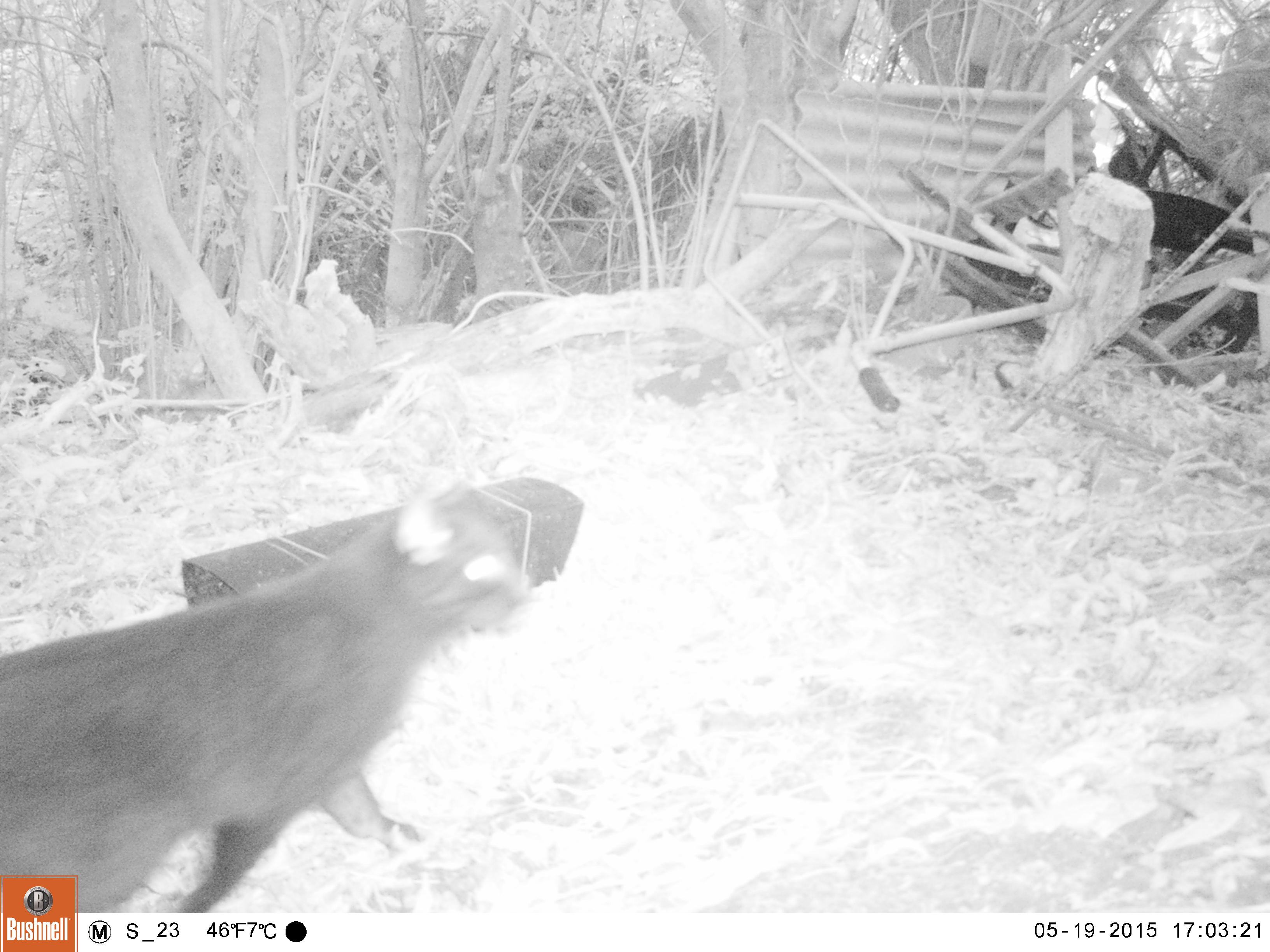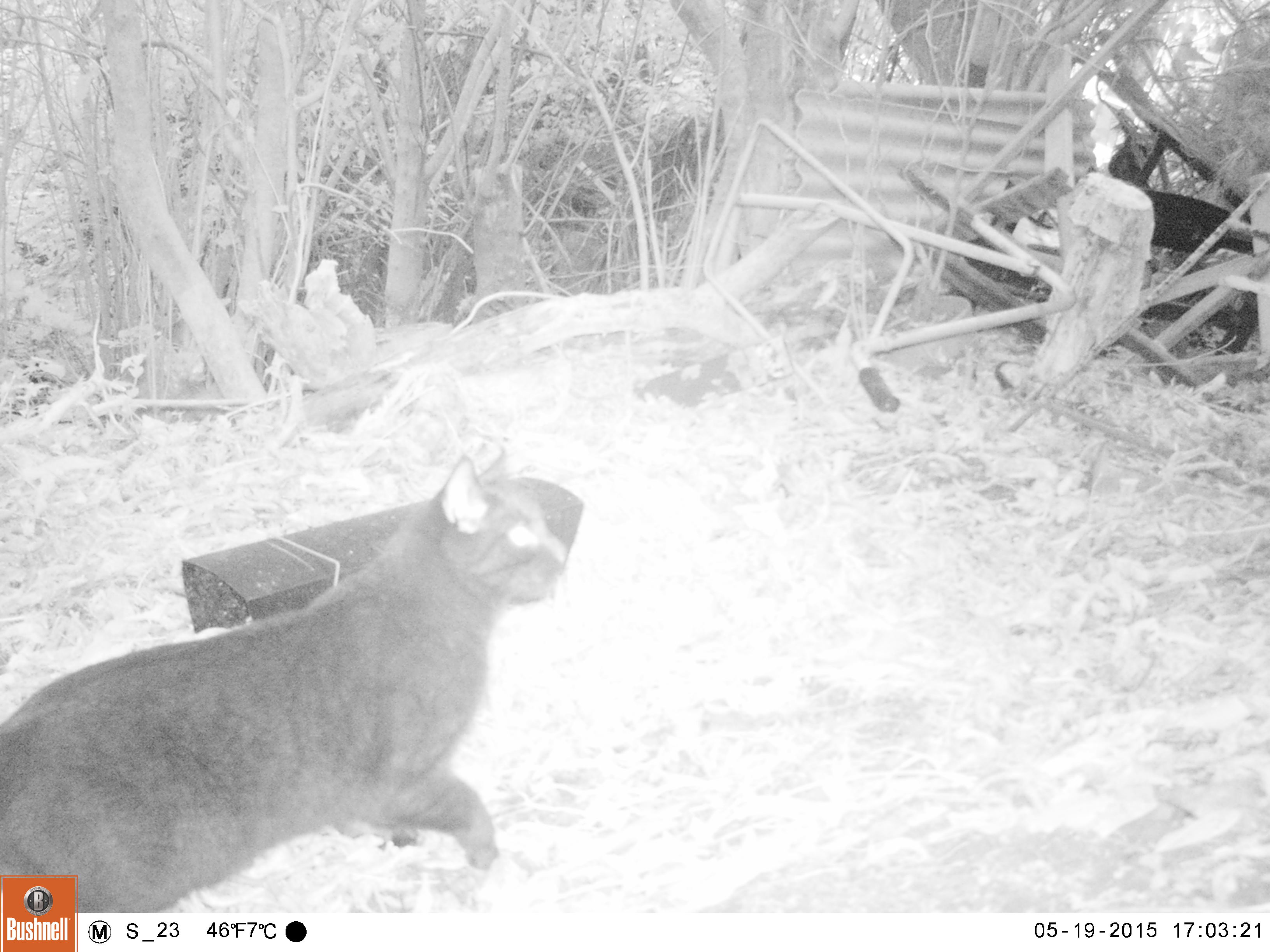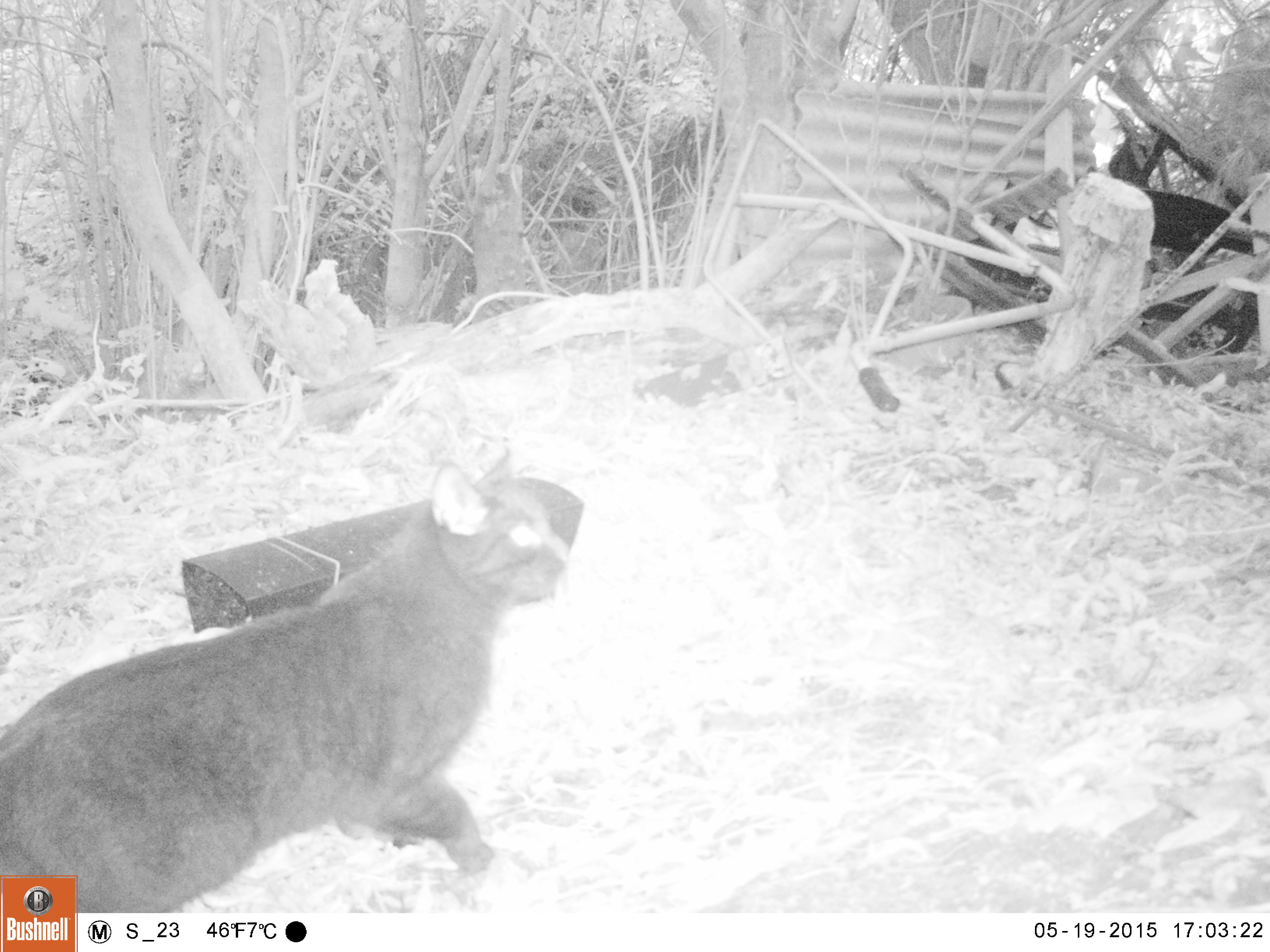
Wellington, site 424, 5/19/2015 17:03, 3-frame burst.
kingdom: Animalia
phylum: Chordata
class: Mammalia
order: Carnivora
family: Felidae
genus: Felis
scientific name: Felis catus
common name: cat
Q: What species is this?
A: Cat (Felis catus).